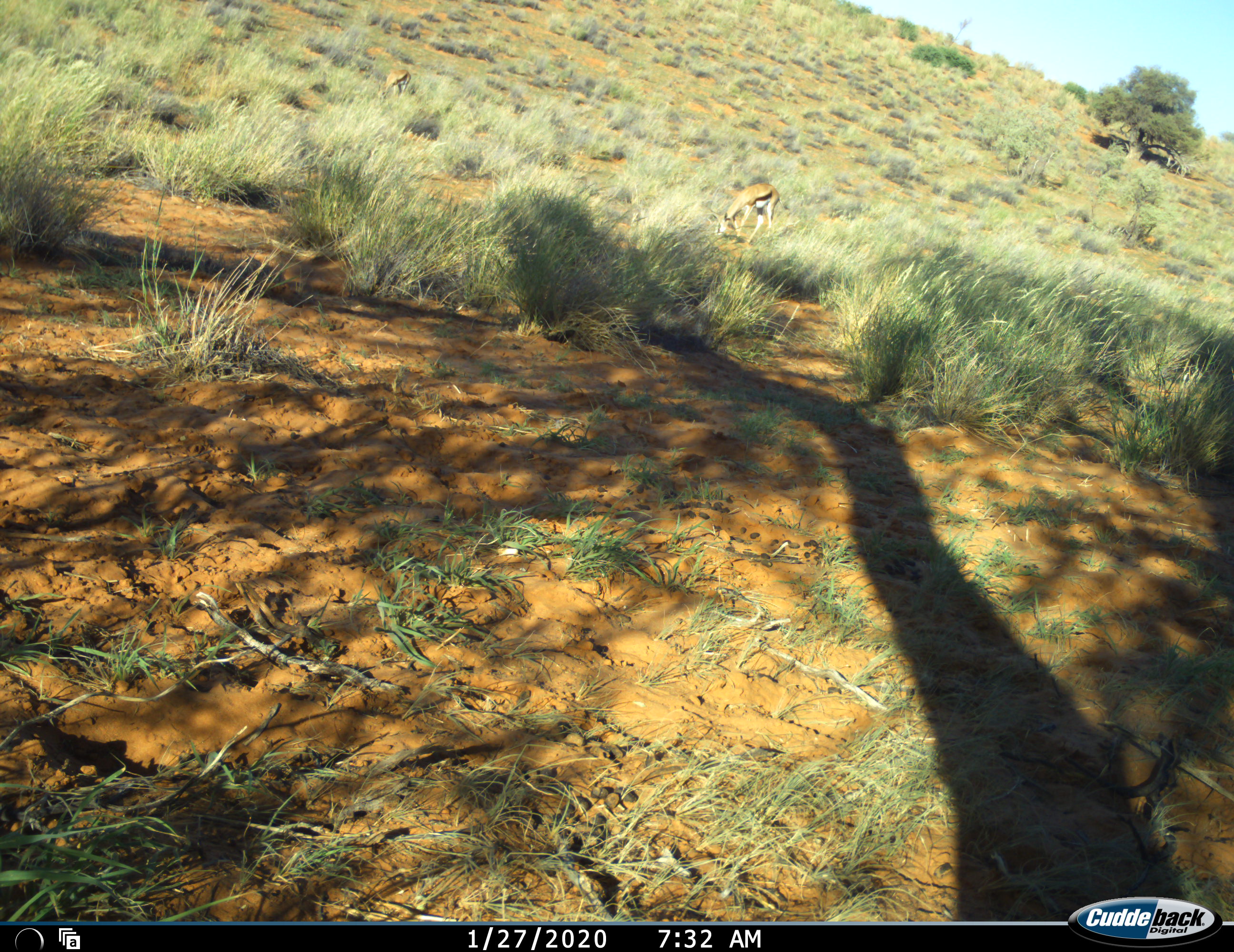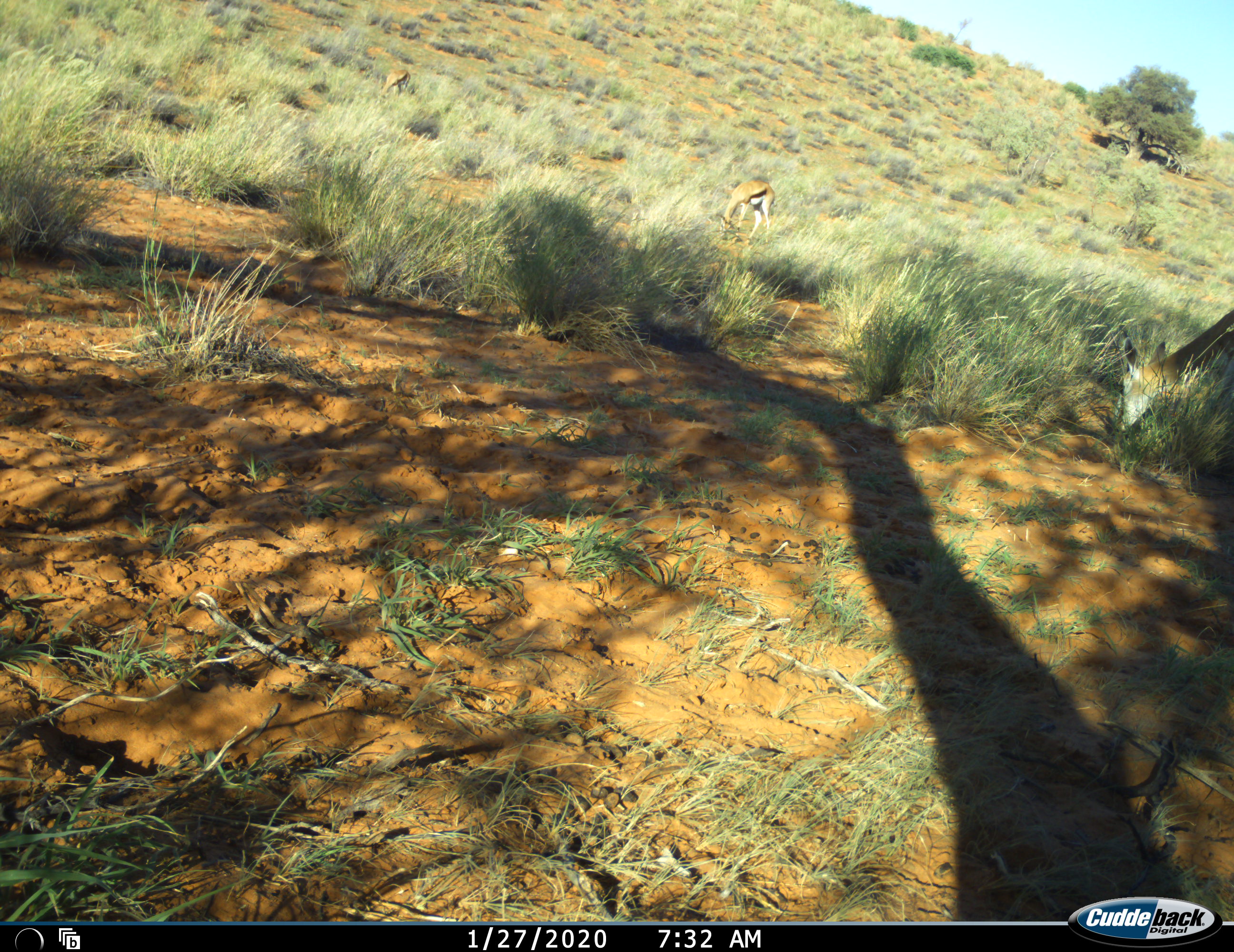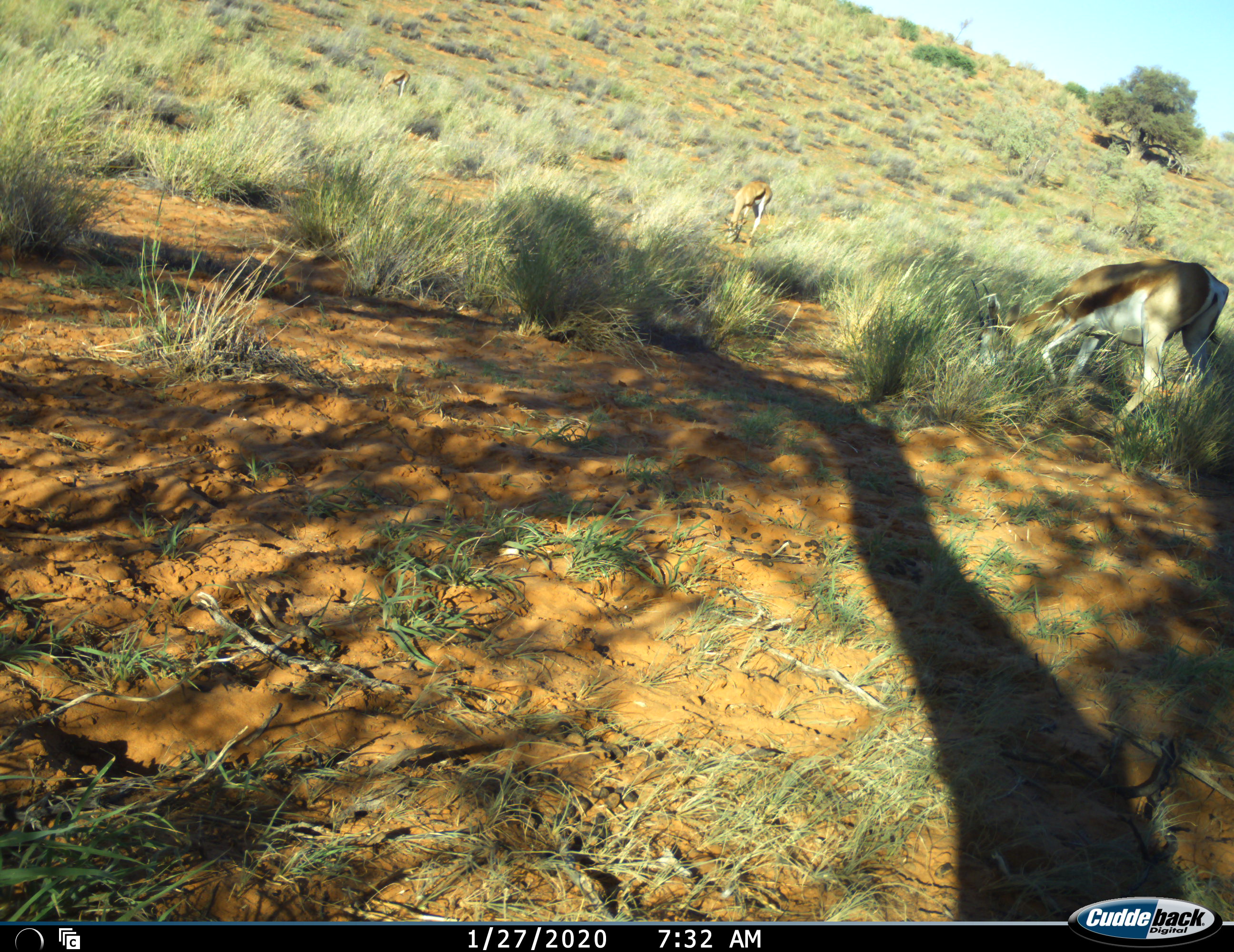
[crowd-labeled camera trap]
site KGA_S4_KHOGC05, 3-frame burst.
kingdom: Animalia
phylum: Chordata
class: Mammalia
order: Artiodactyla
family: Bovidae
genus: Antidorcas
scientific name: Antidorcas marsupialis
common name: springbok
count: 2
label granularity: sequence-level